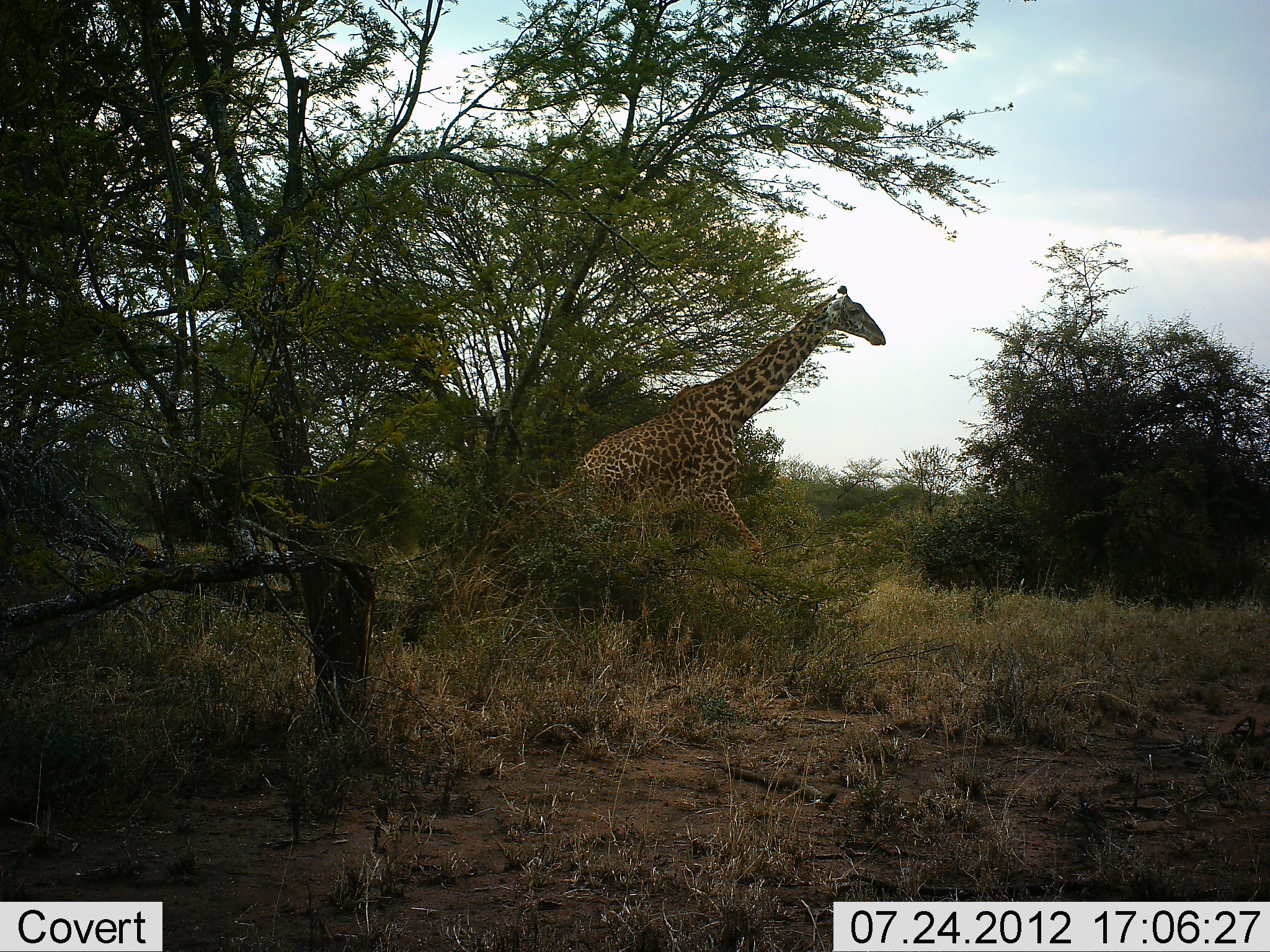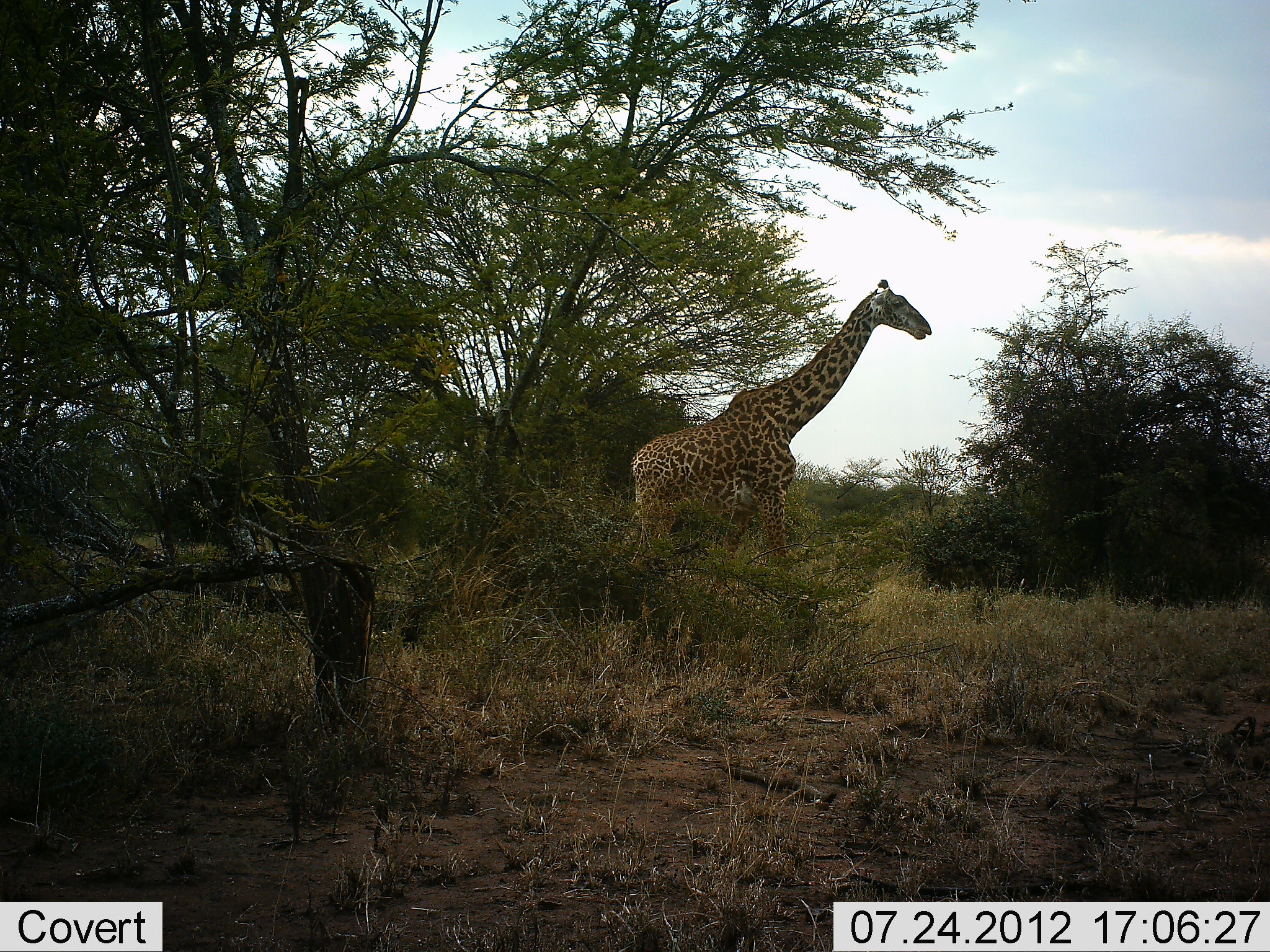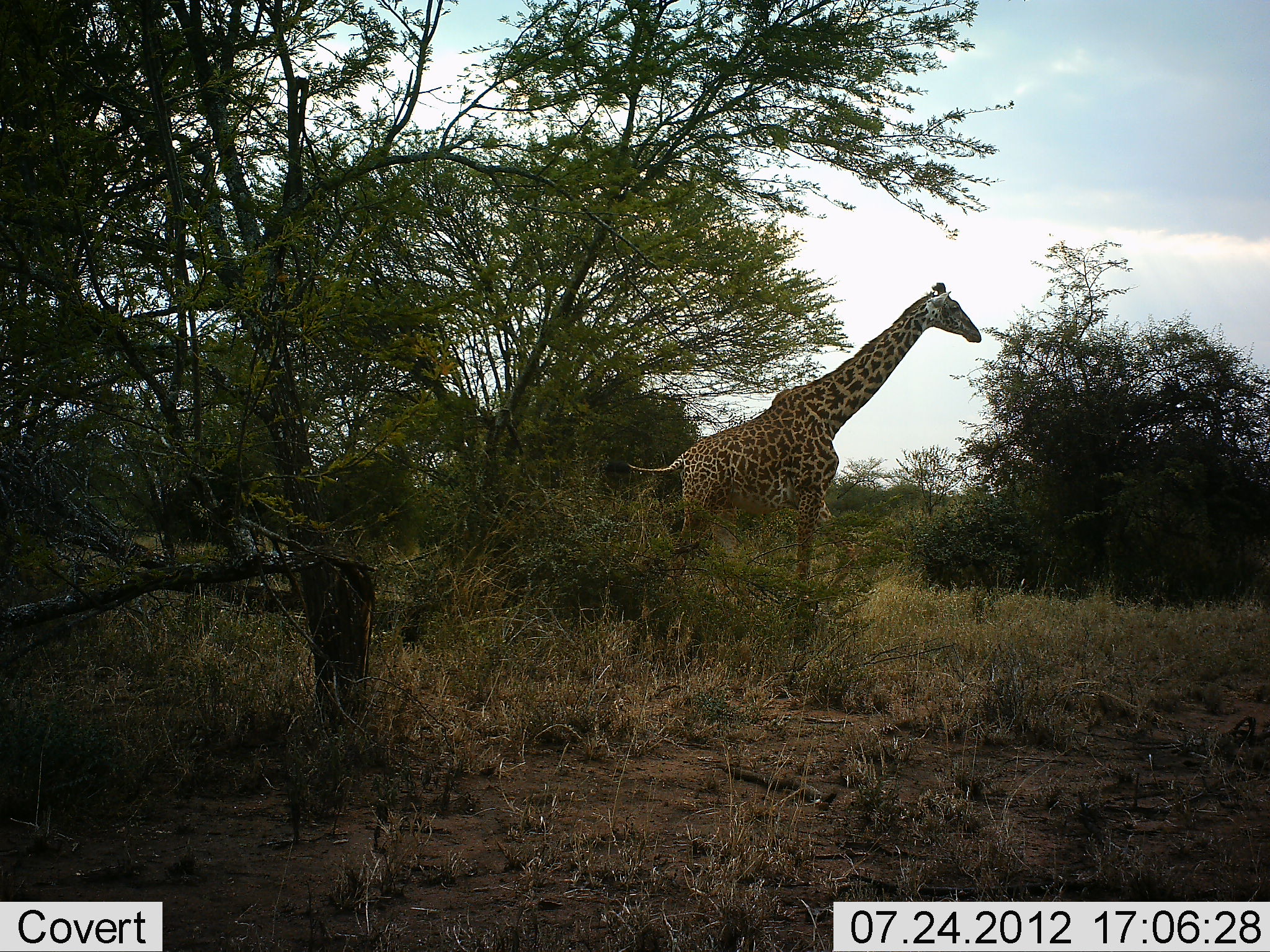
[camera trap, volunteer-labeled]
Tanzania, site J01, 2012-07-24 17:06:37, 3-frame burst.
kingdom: Animalia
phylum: Chordata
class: Mammalia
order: Artiodactyla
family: Giraffidae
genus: Giraffa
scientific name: Giraffa camelopardalis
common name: giraffe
Giraffe (Giraffa camelopardalis), count 1. Behavior (volunteer vote fractions): standing 30%, resting 0%, moving 80%, interacting 0%. Young present (vote fraction): 0%. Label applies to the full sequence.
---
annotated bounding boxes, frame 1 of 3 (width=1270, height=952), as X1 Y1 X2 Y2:
animal: 562 283 888 579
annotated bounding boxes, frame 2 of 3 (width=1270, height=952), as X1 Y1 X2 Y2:
animal: 597 278 935 612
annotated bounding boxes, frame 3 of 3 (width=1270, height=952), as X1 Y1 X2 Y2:
animal: 605 280 984 643